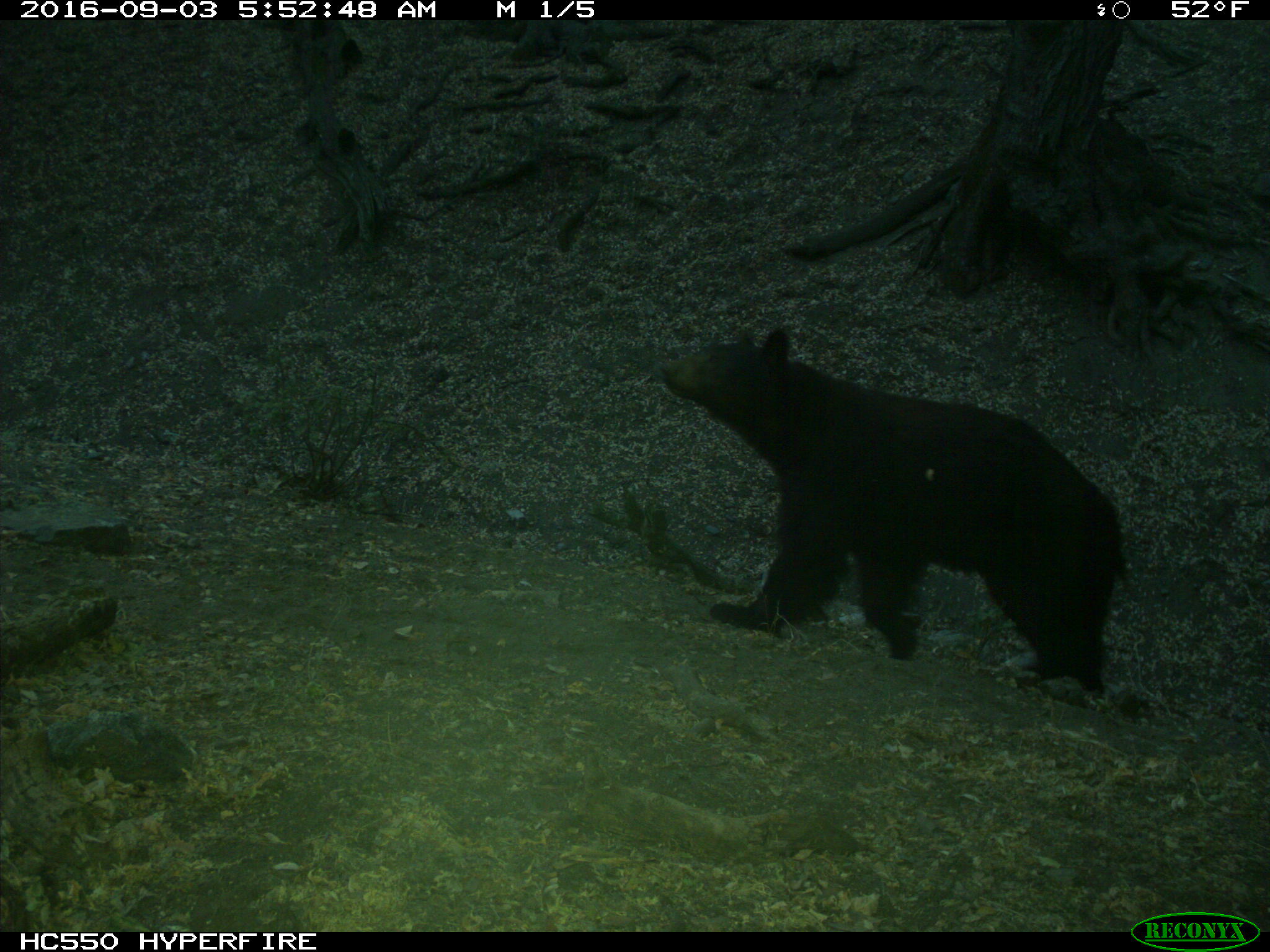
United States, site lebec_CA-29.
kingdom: Animalia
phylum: Chordata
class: Mammalia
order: Carnivora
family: Ursidae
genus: Ursus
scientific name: Ursus americanus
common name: american black bear